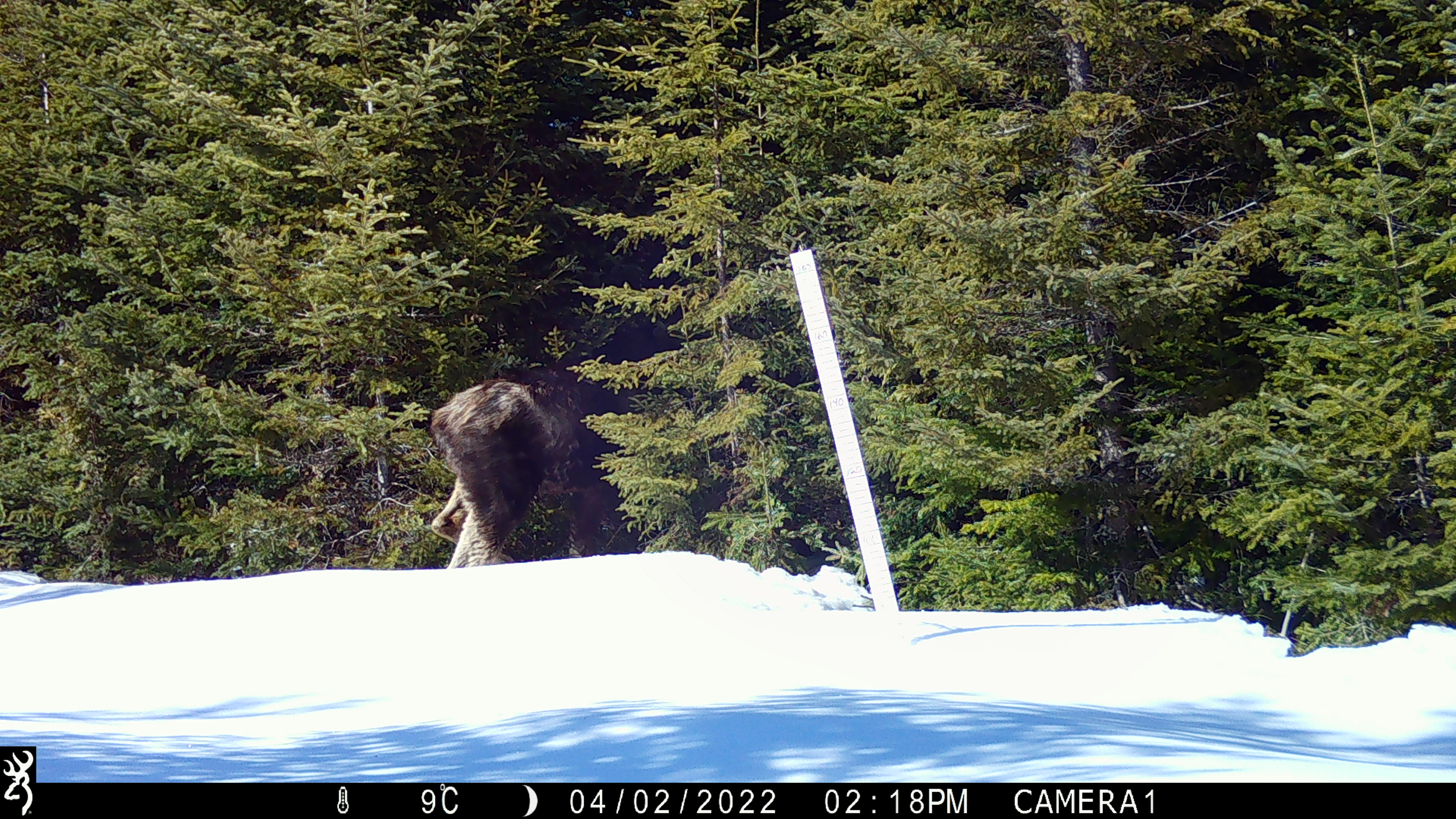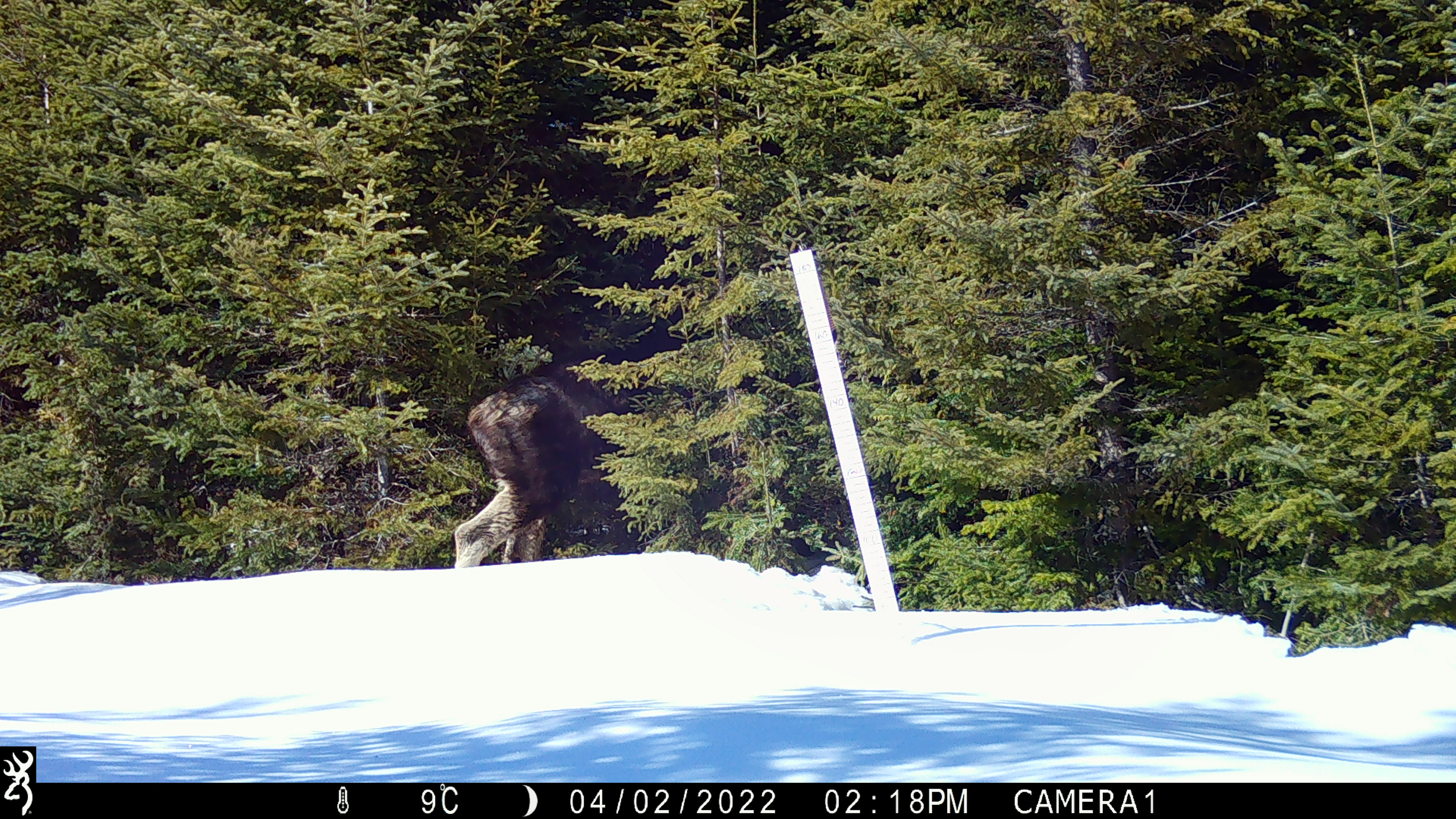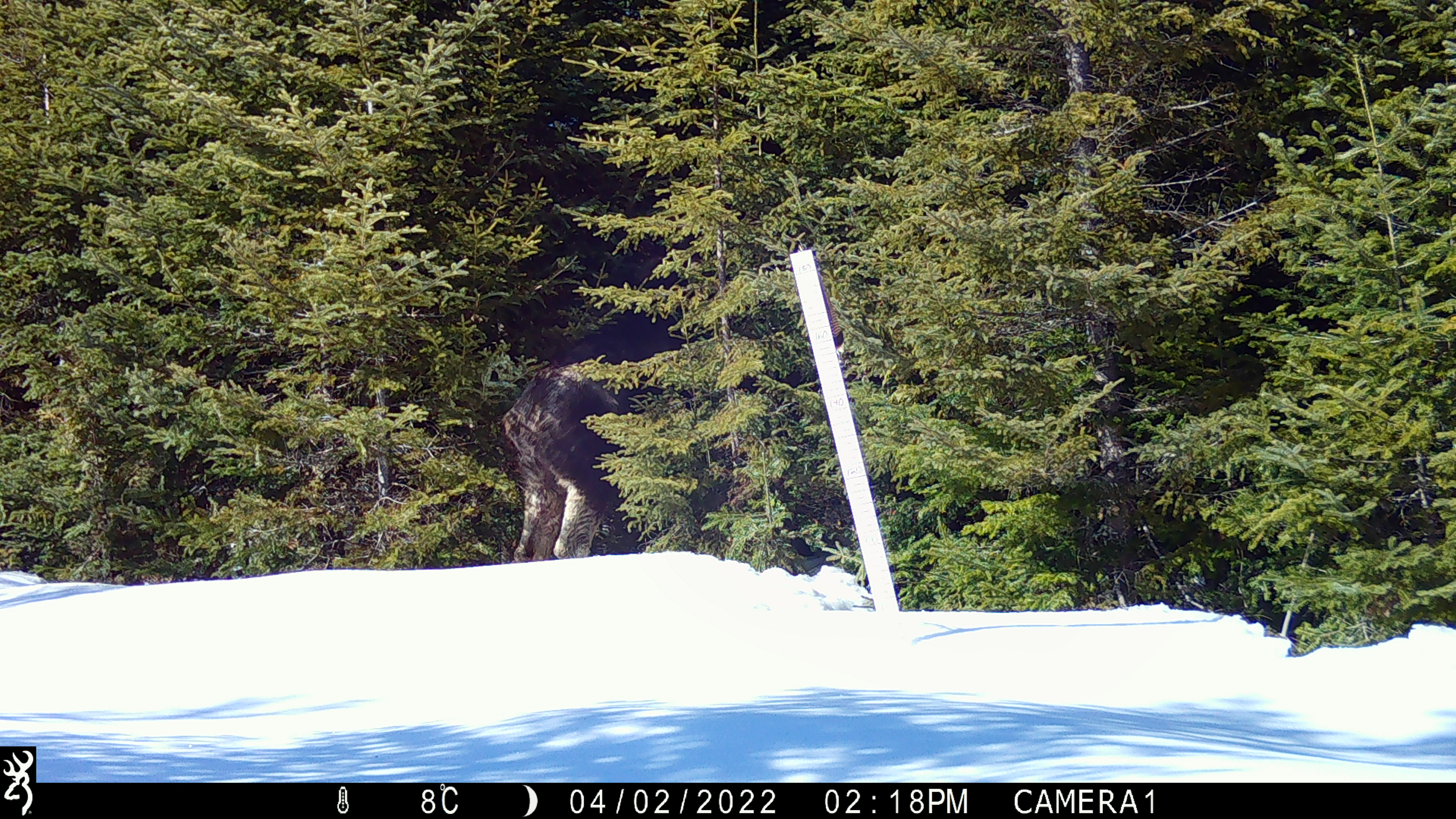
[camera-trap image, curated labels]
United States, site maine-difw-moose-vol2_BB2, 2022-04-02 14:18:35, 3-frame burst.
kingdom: Animalia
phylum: Chordata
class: Mammalia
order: Artiodactyla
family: Cervidae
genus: Alces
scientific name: Alces alces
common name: moose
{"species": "moose (Alces alces)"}